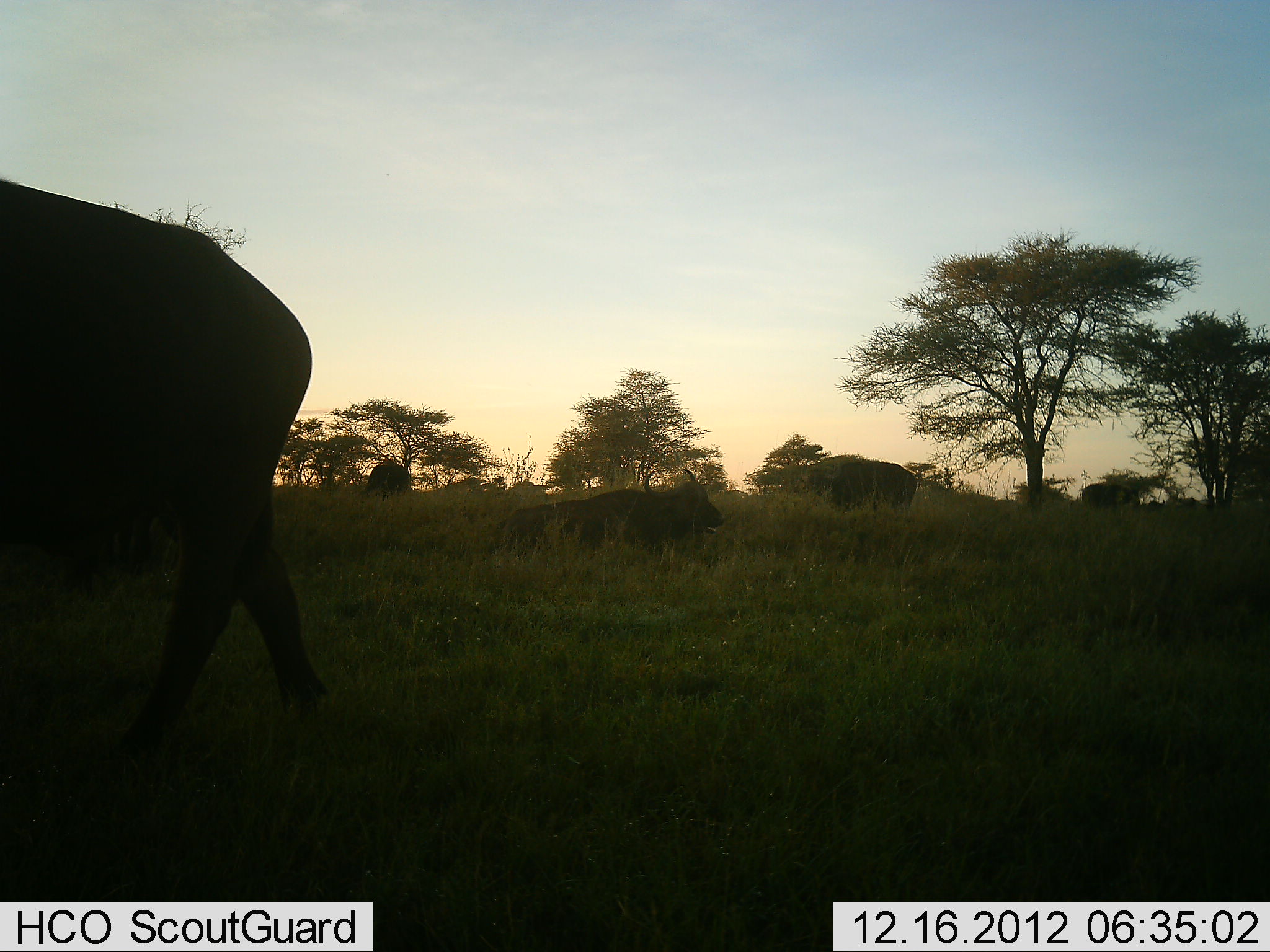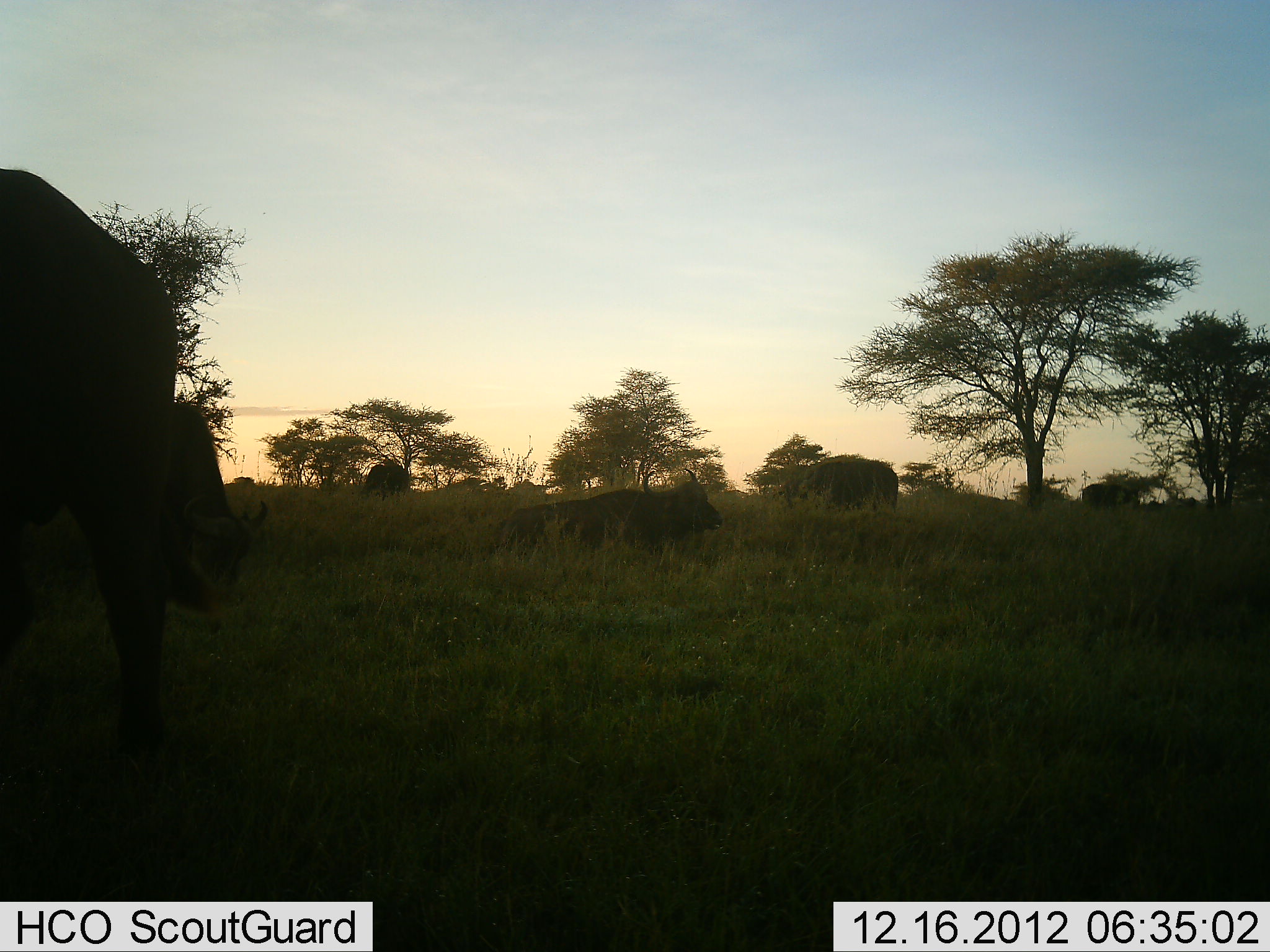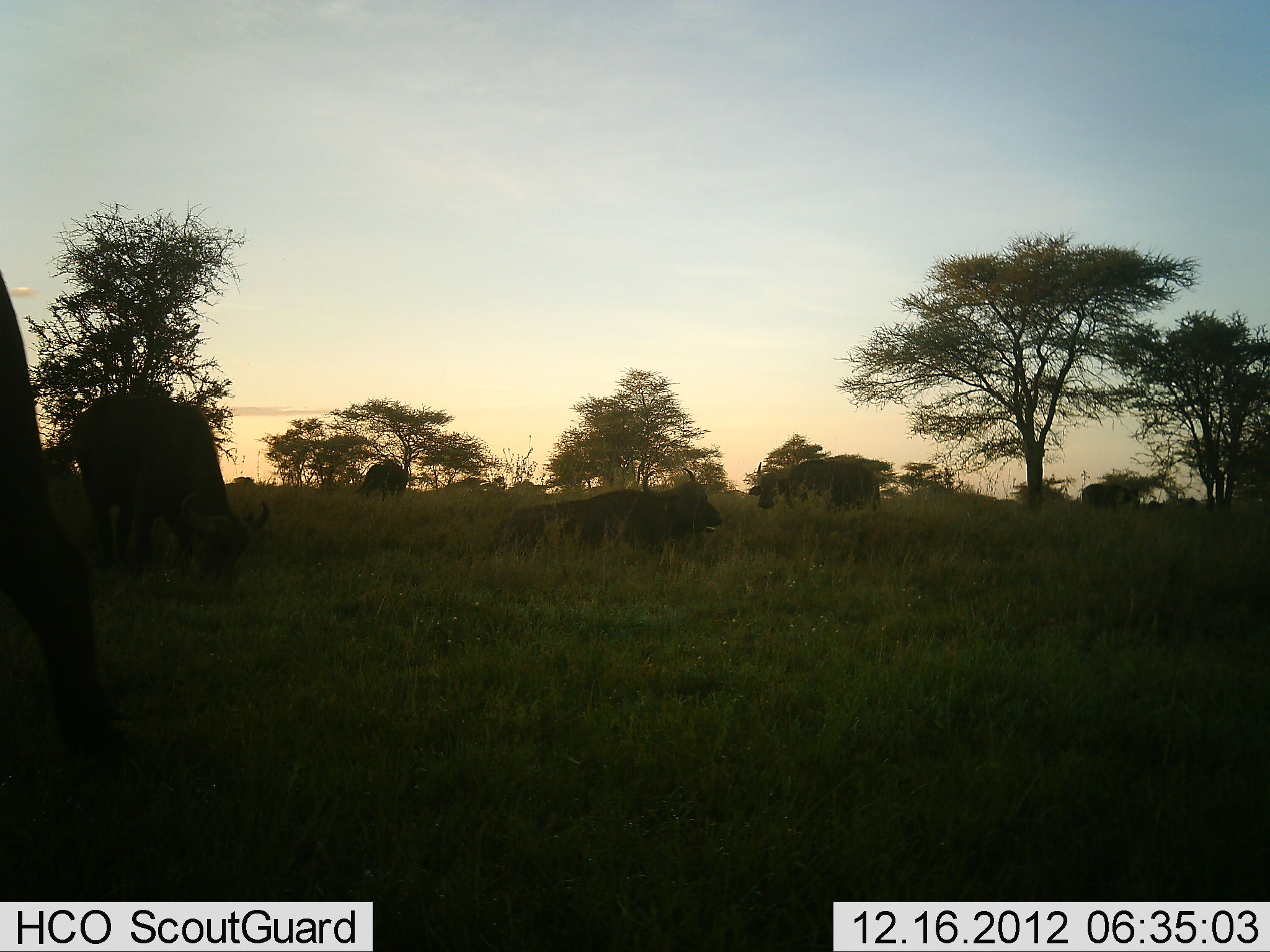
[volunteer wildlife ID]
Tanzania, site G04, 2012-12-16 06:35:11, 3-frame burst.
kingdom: Animalia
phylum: Chordata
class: Mammalia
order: Artiodactyla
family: Bovidae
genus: Syncerus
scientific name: Syncerus caffer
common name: cape buffalo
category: buffalo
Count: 5.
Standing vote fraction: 32%.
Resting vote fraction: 100%.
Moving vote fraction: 47%.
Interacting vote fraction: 5%.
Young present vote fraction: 0%.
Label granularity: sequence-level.